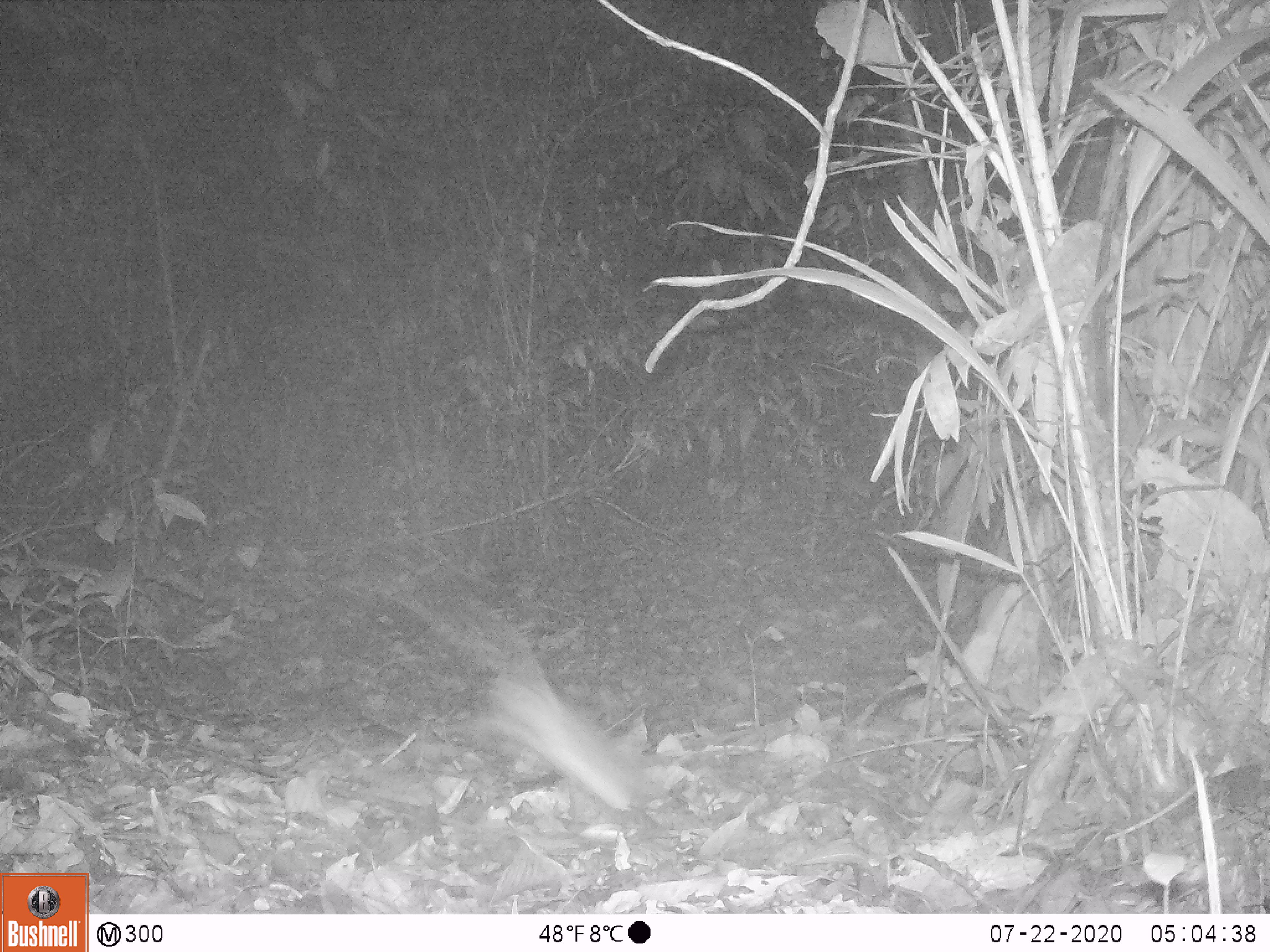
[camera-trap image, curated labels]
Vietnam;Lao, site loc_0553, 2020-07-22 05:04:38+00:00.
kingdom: Animalia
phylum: Chordata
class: Mammalia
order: Rodentia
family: Muridae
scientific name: Muridae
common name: old-world mice and rats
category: unidentified murid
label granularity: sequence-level